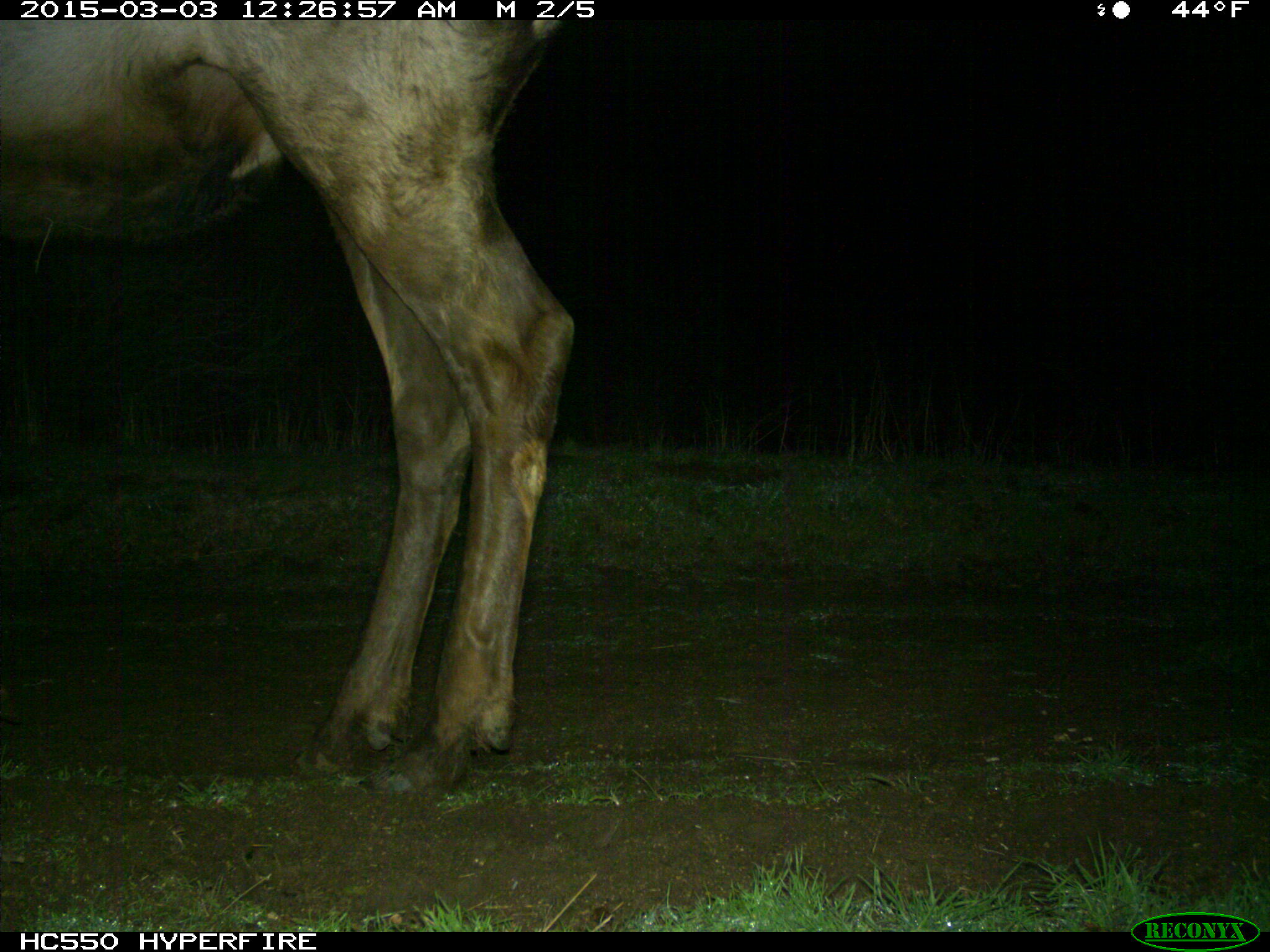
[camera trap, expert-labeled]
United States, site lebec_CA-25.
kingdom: Animalia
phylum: Chordata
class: Mammalia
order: Artiodactyla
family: Cervidae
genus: Cervus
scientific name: Cervus canadensis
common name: elk